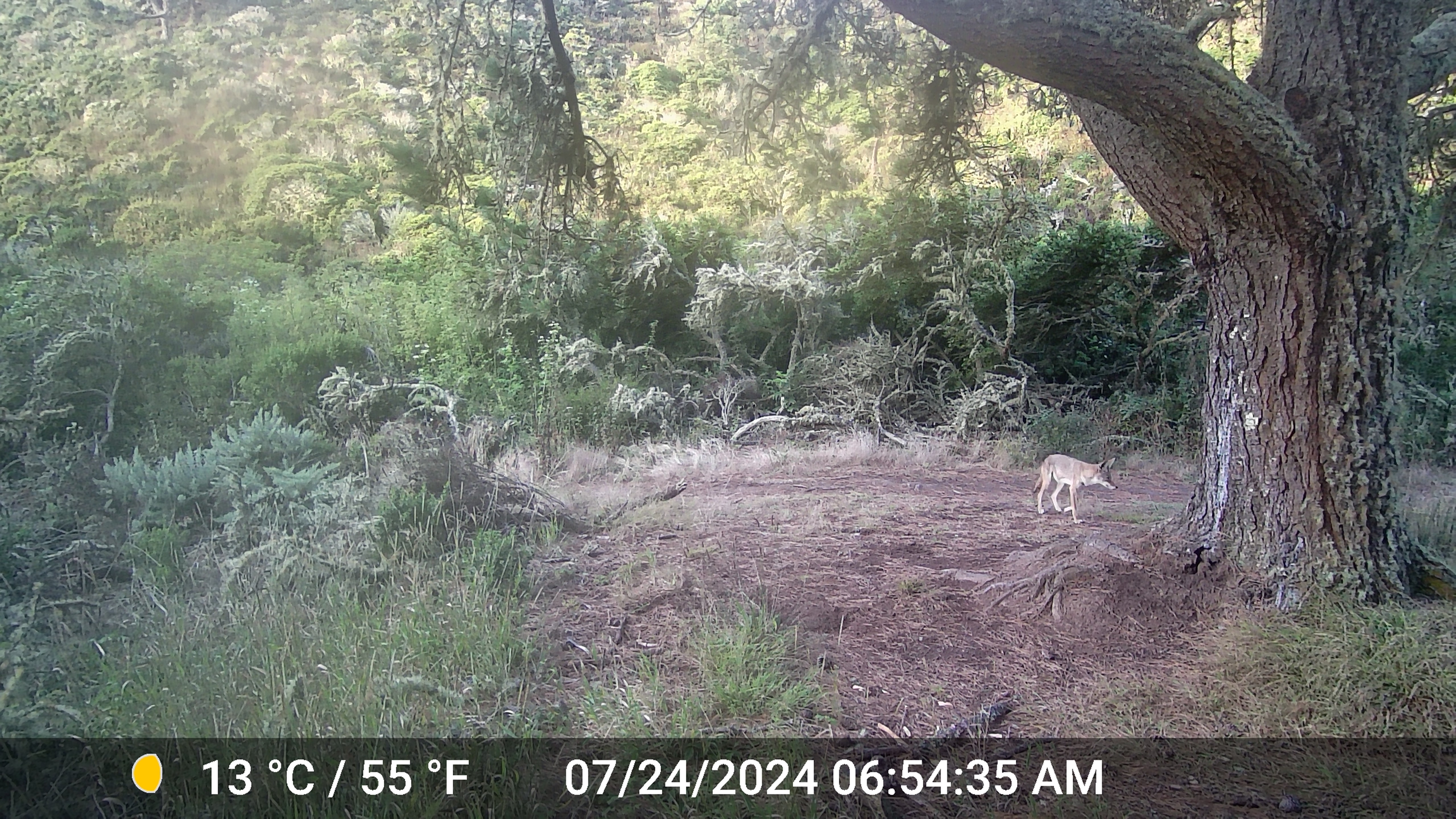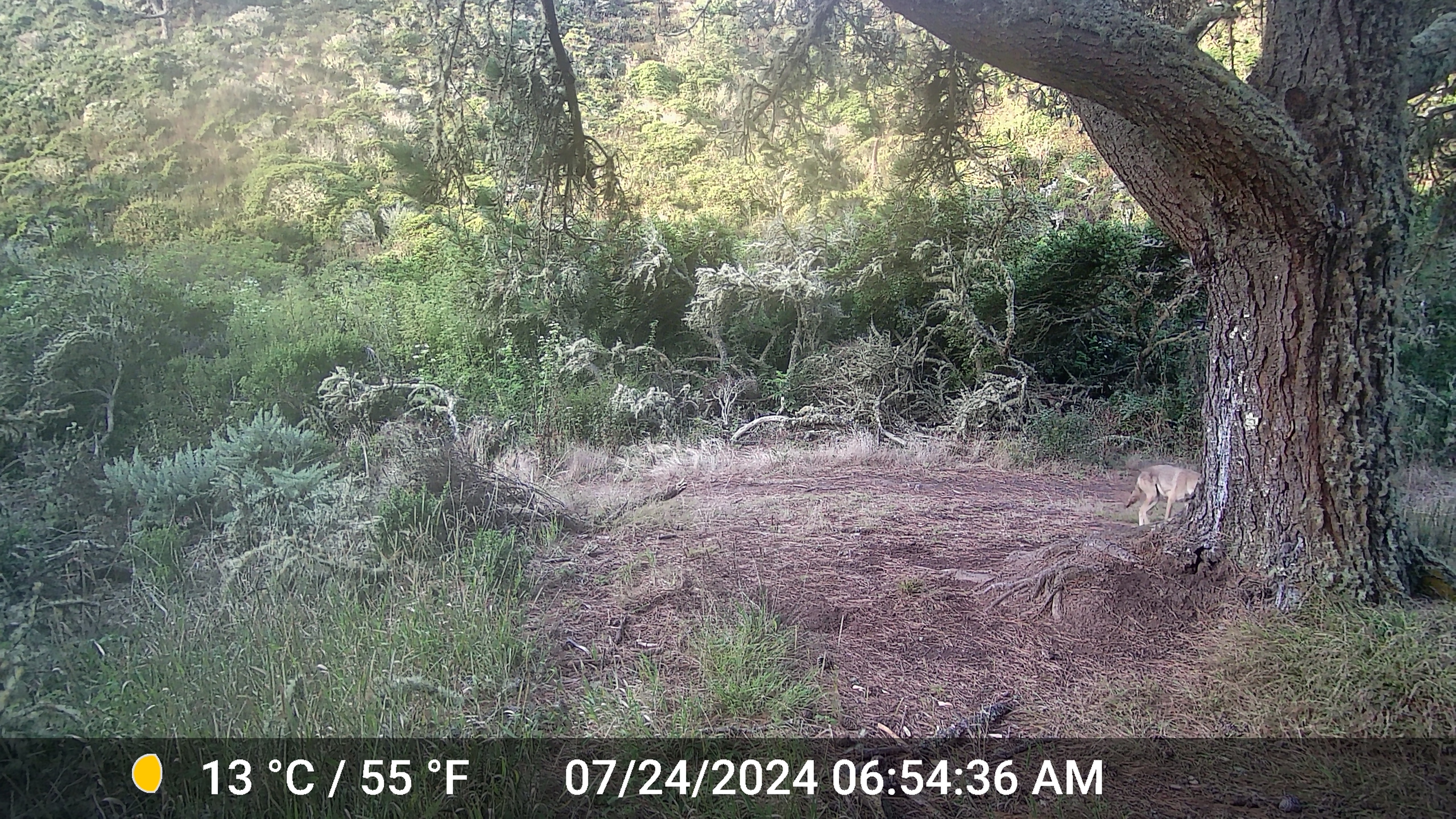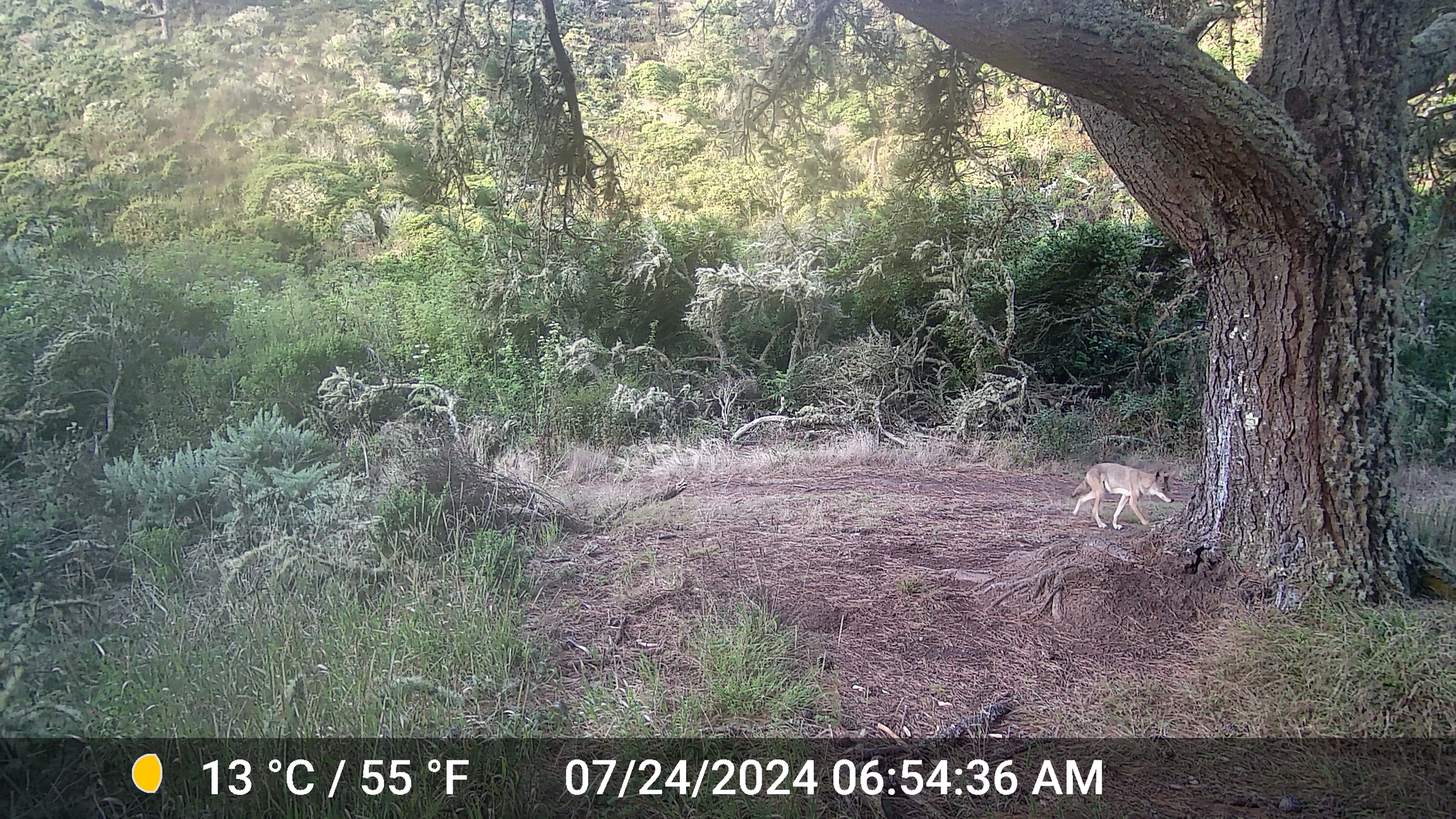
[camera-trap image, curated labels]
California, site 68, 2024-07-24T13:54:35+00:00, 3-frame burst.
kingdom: Animalia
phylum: Chordata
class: Mammalia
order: Carnivora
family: Canidae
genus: Canis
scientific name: Canis latrans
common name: coyote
Coyote (Canis latrans).